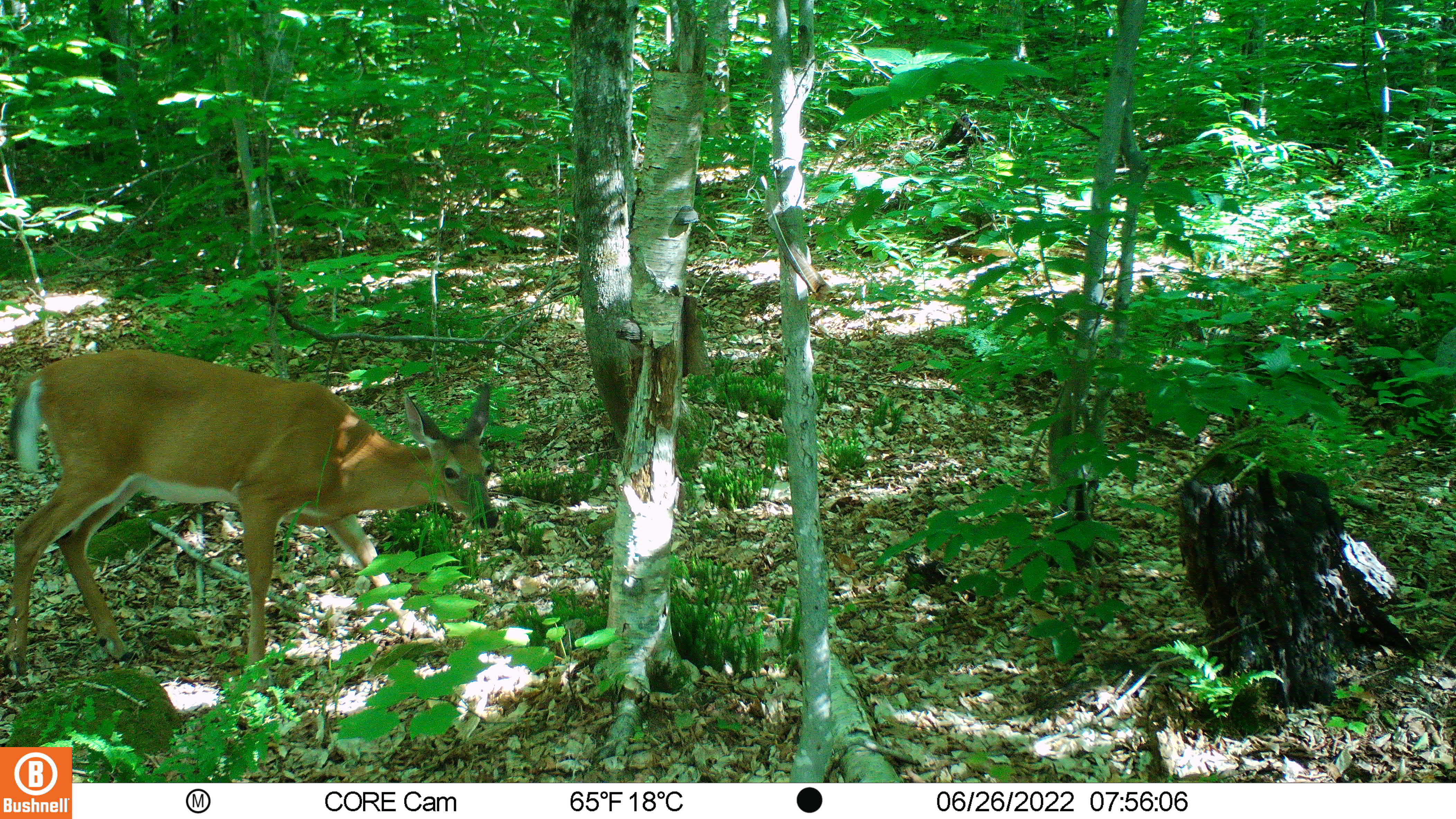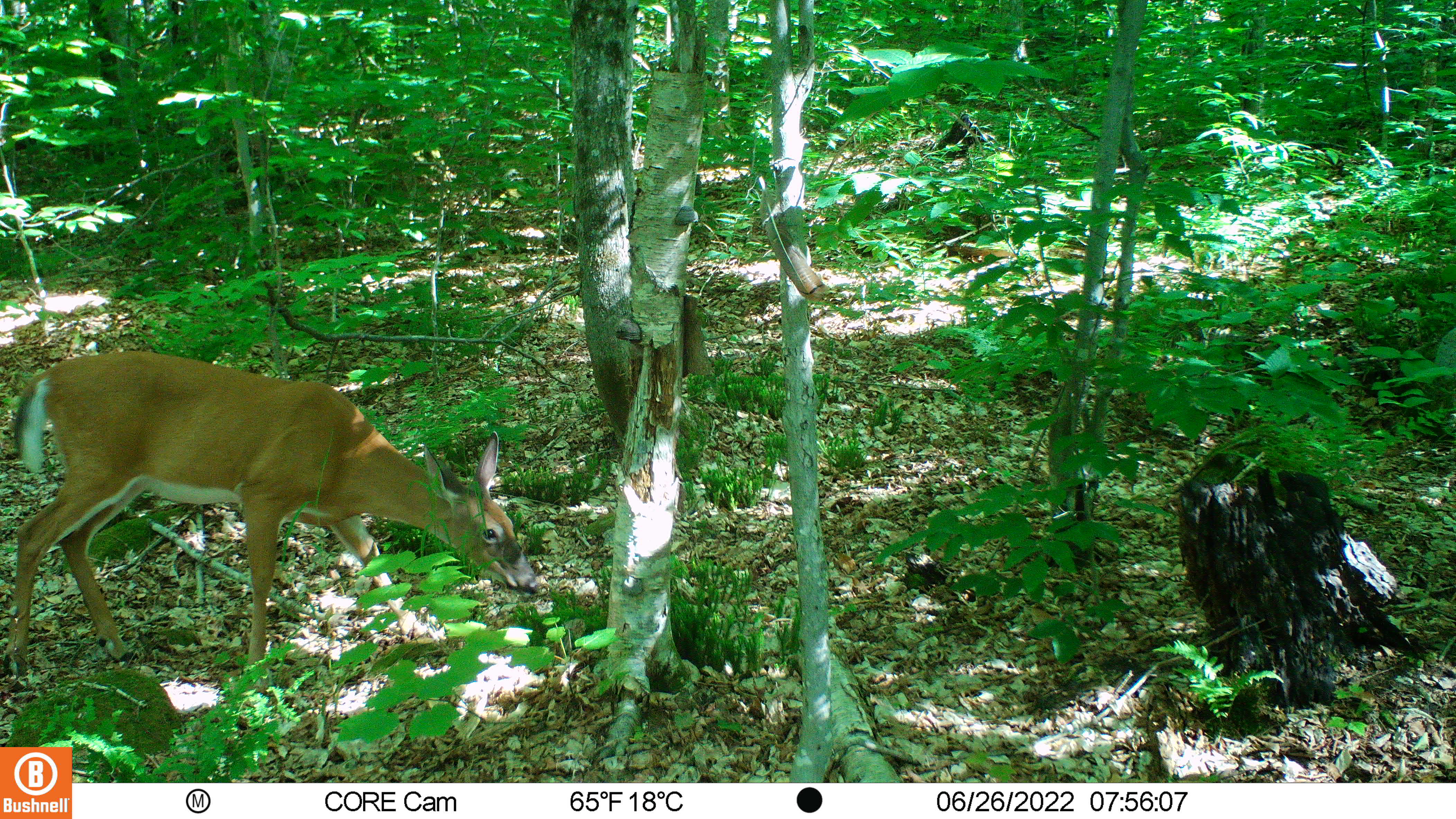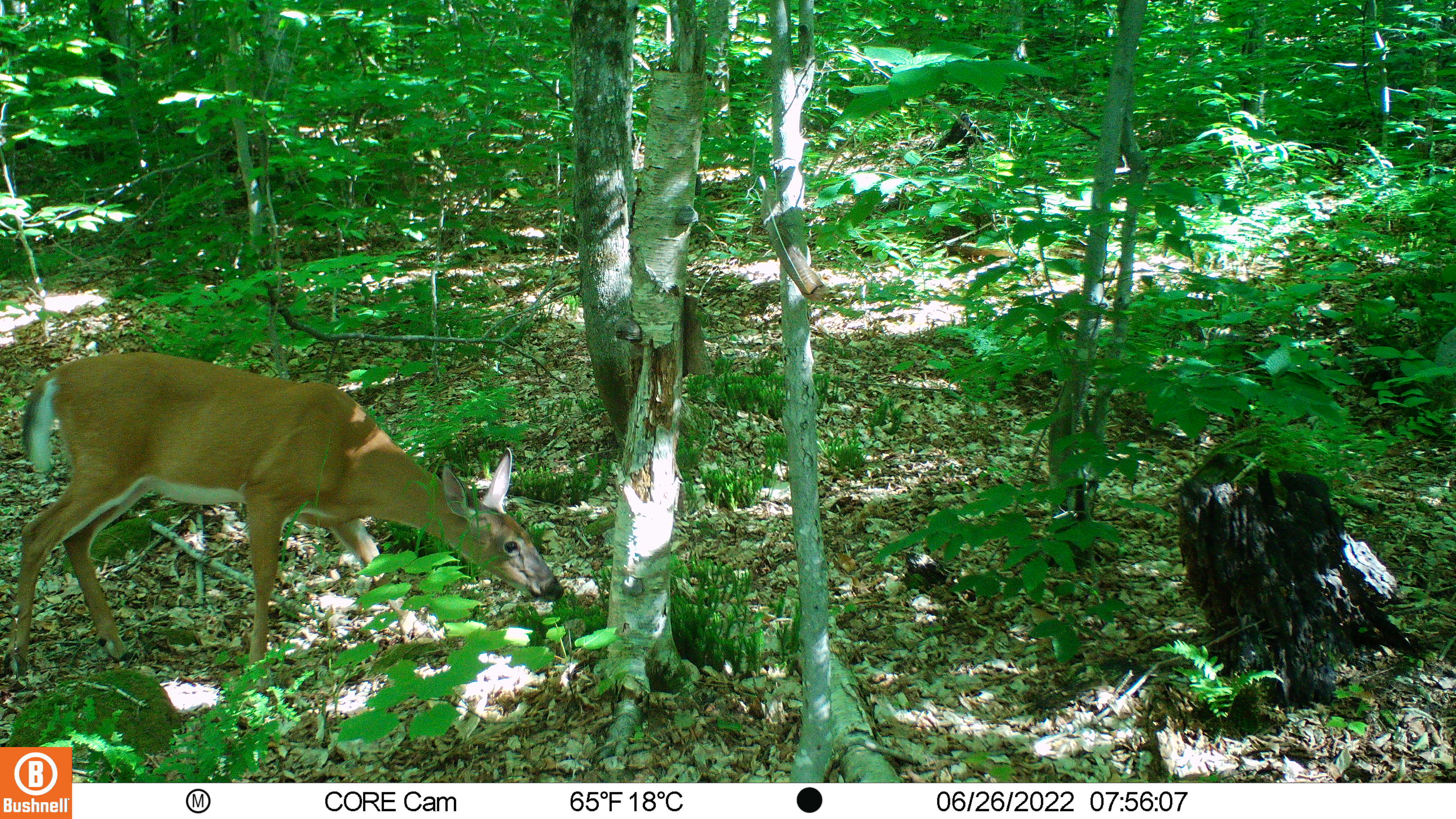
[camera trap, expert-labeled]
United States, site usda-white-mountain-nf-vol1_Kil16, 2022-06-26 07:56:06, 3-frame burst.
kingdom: Animalia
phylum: Chordata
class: Mammalia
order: Artiodactyla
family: Cervidae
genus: Odocoileus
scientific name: Odocoileus virginianus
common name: white-tailed deer